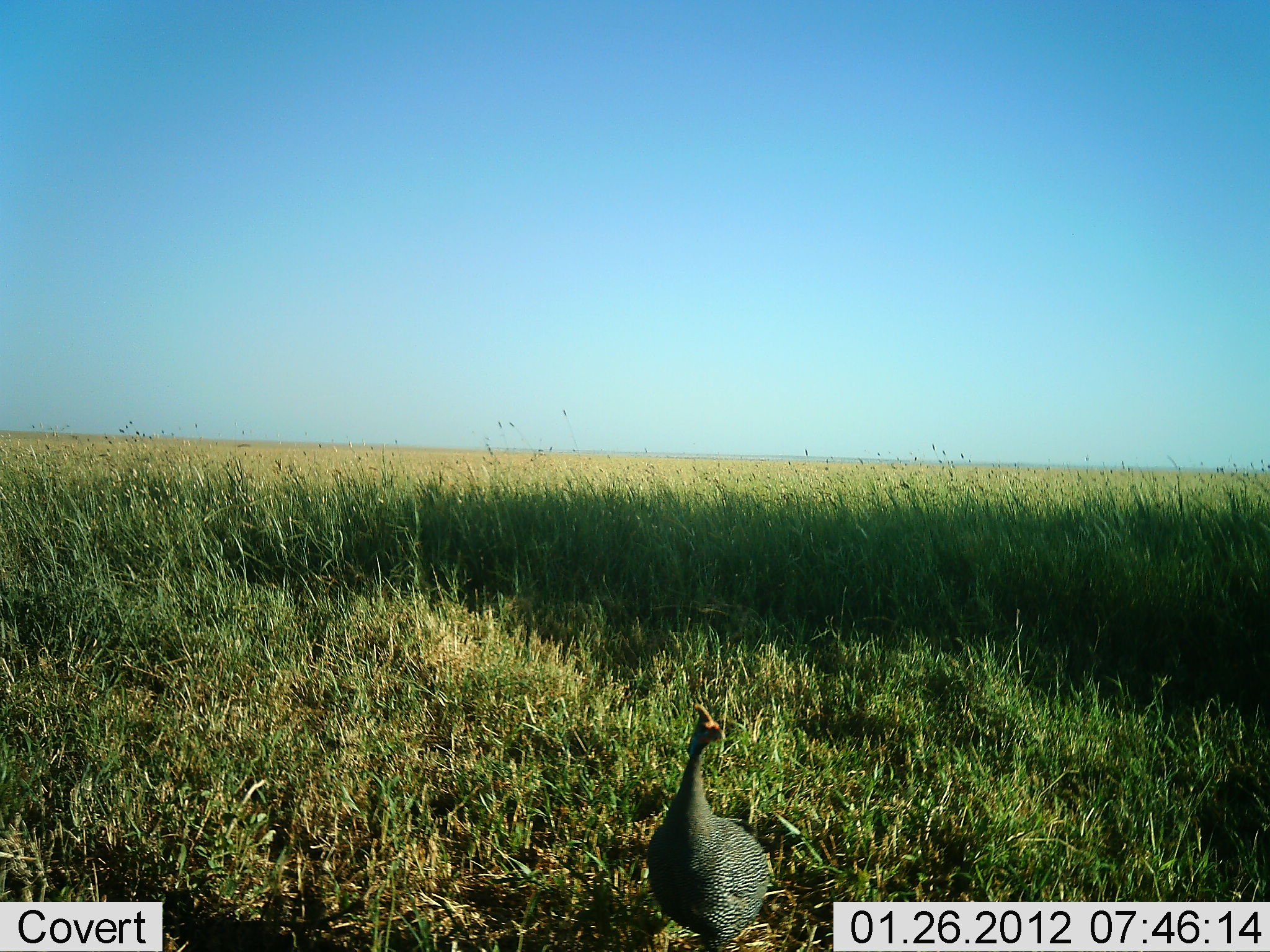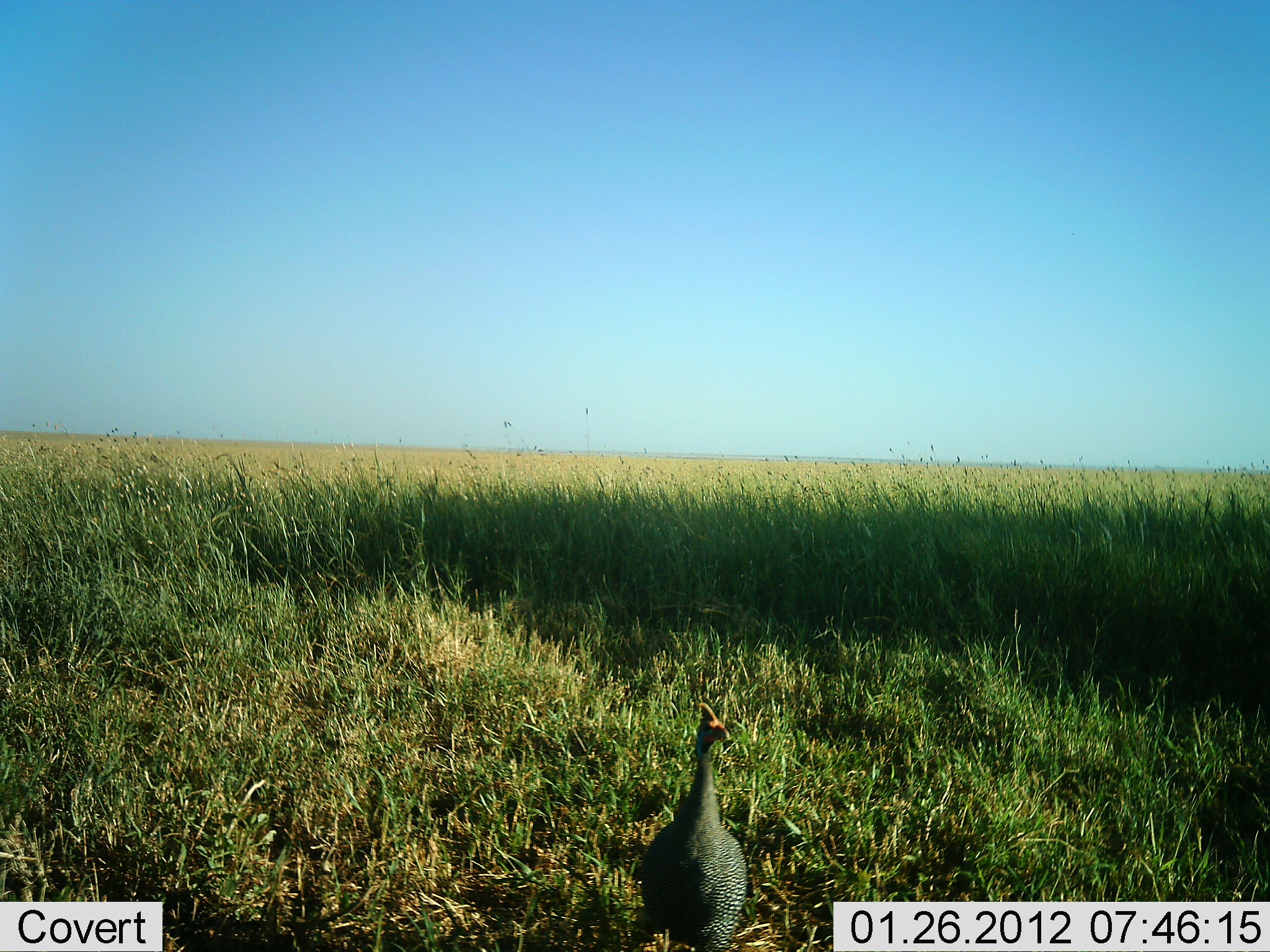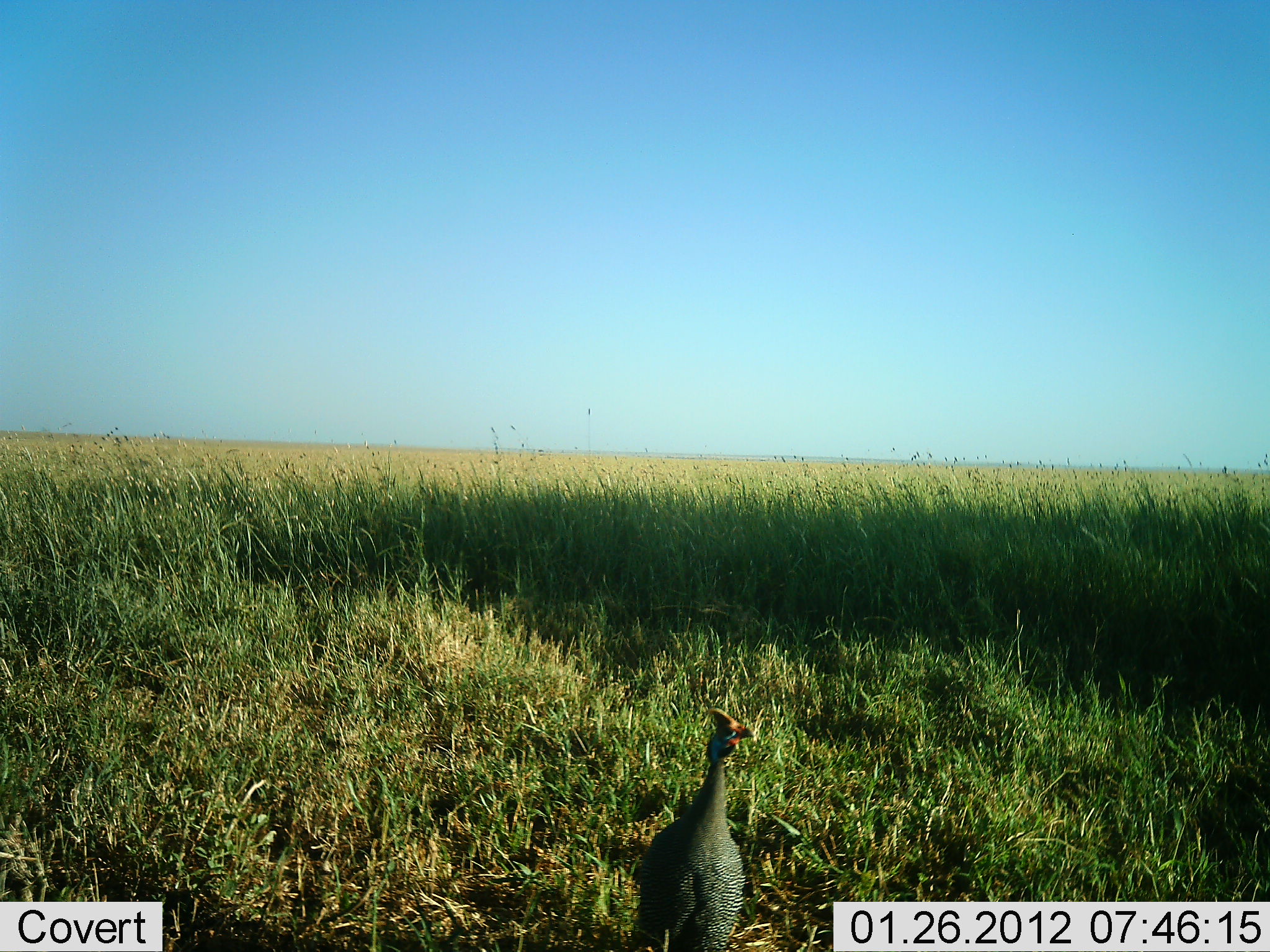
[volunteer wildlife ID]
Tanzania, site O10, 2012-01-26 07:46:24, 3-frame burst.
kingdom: Animalia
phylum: Chordata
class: Aves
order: Galliformes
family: Numididae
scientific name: Numididae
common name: guinea fowl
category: guineafowl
Guineafowl (guinea fowl) (Numididae), count 1. Behavior (volunteer vote fractions): standing 100%, resting 0%, moving 7%, interacting 0%. Young present (vote fraction): 0%. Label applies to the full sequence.